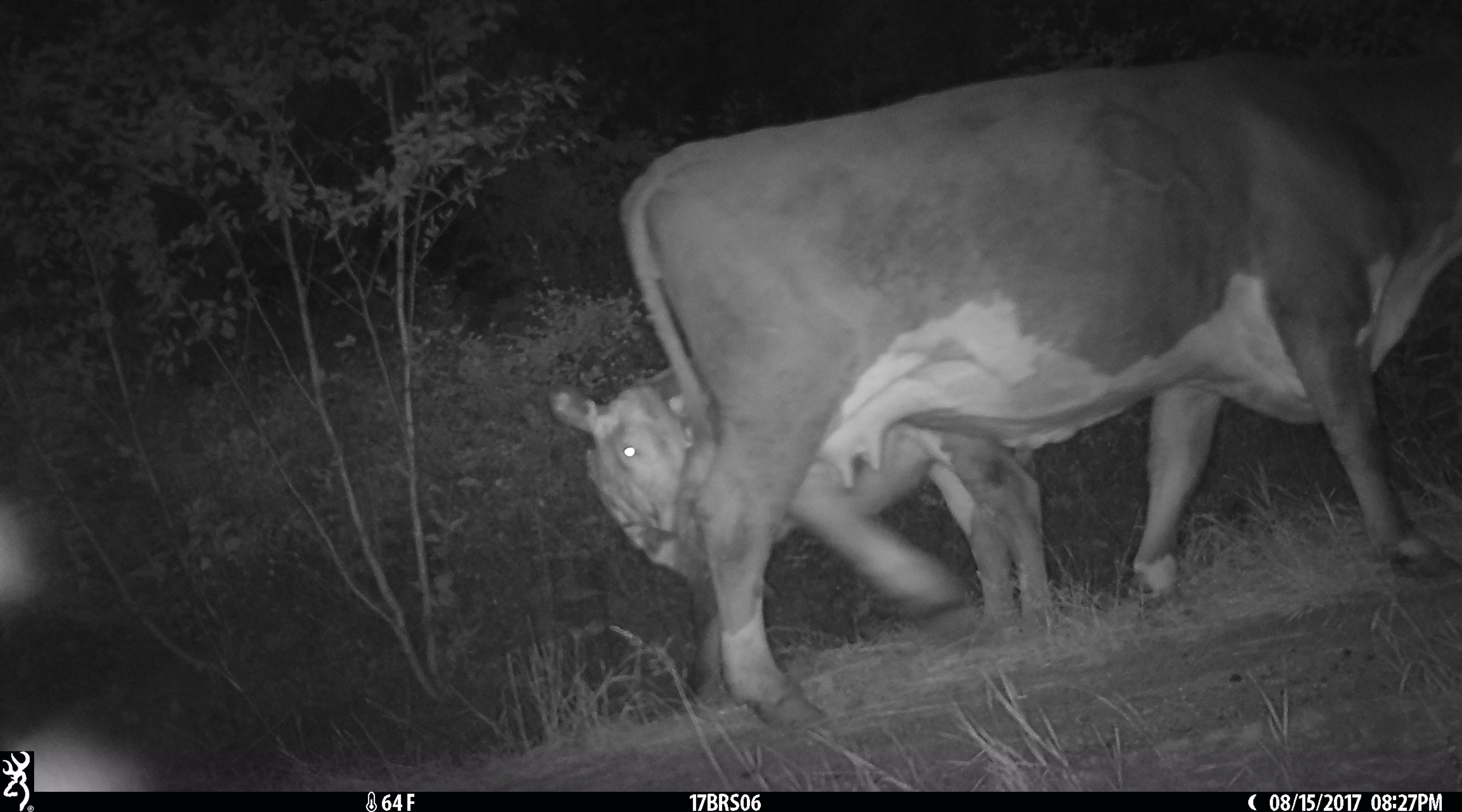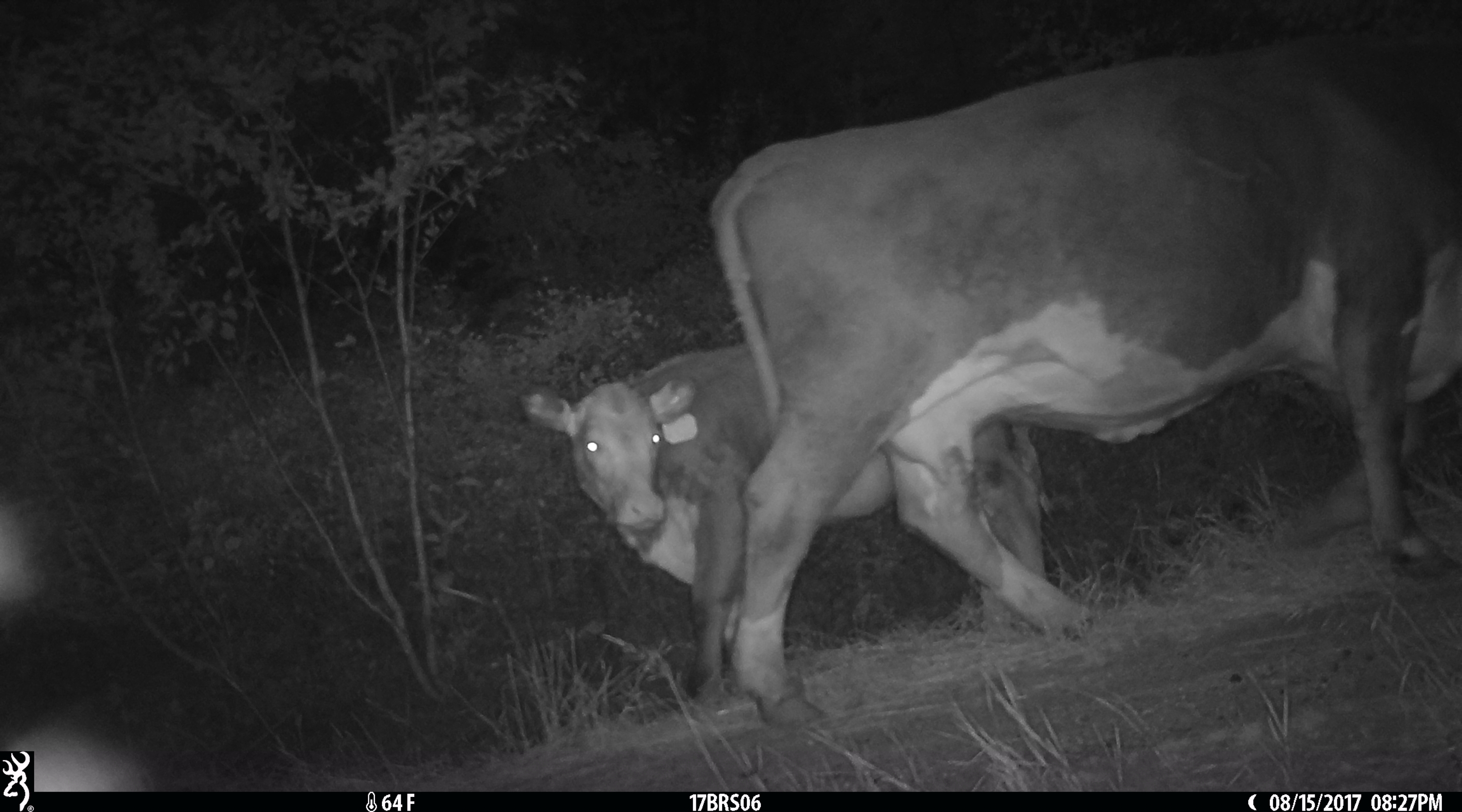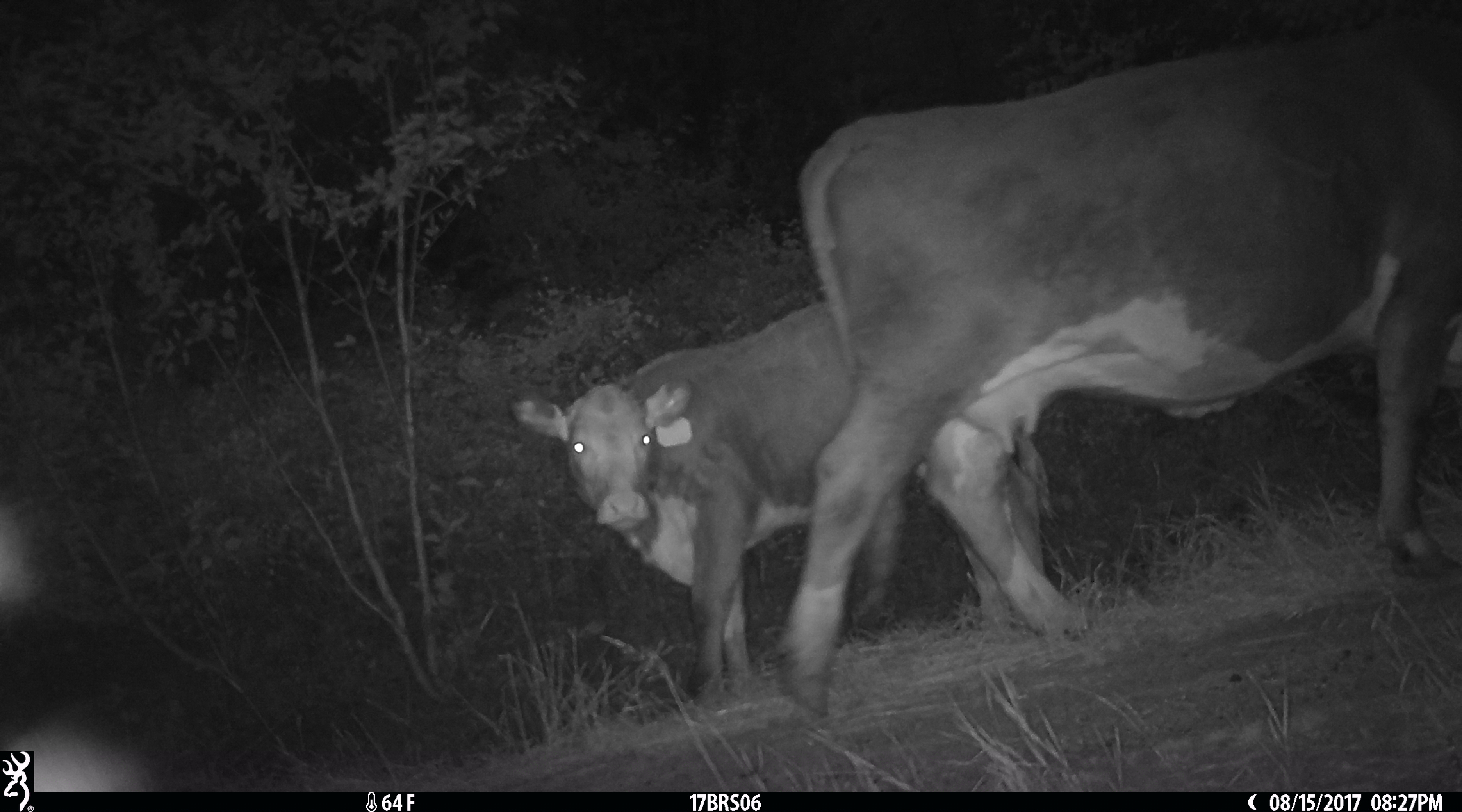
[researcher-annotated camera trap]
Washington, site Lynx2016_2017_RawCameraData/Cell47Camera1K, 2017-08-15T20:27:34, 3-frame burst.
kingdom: Animalia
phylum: Chordata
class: Mammalia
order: Artiodactyla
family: Bovidae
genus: Bos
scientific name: Bos taurus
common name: domestic cattle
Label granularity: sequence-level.